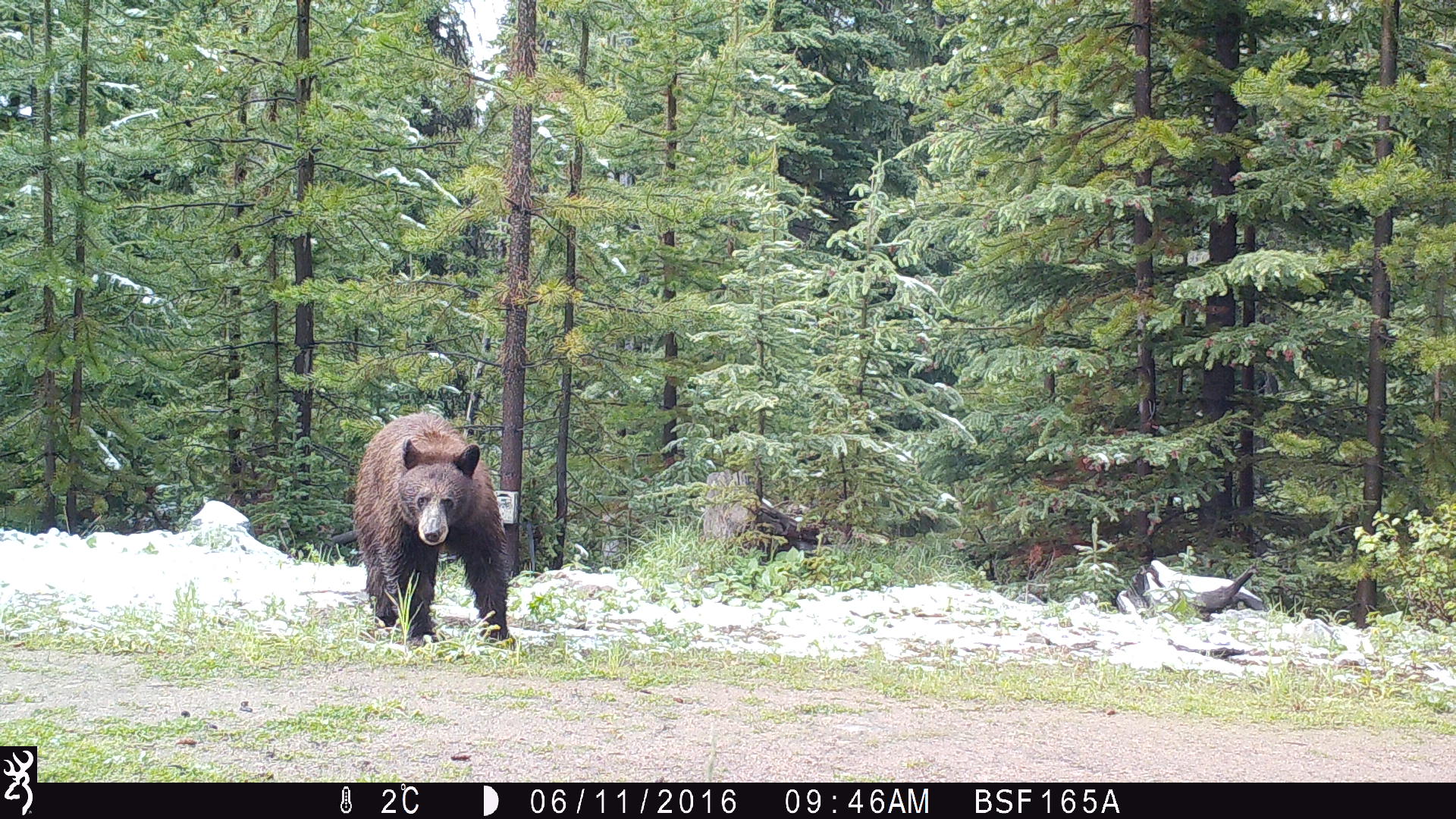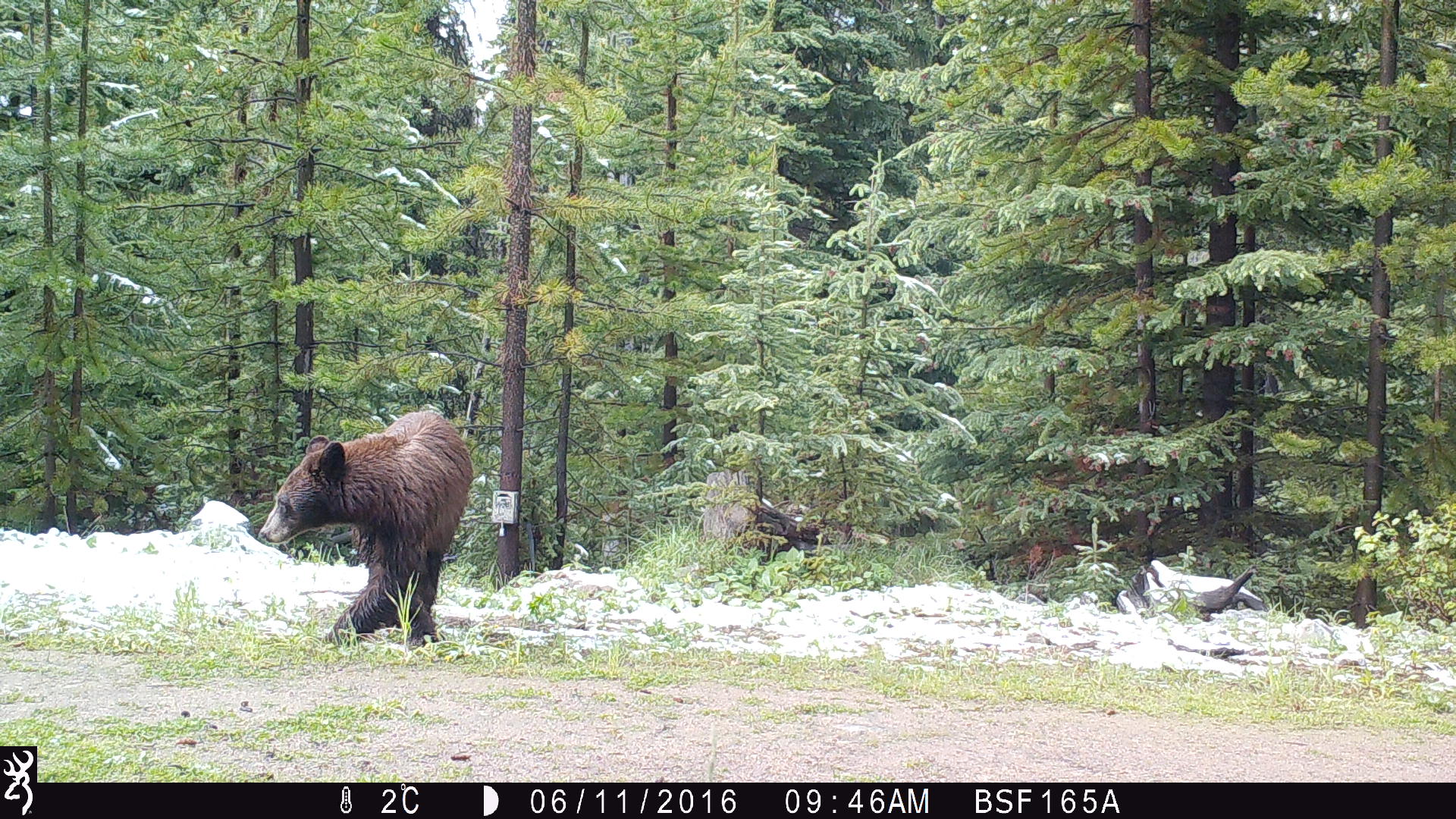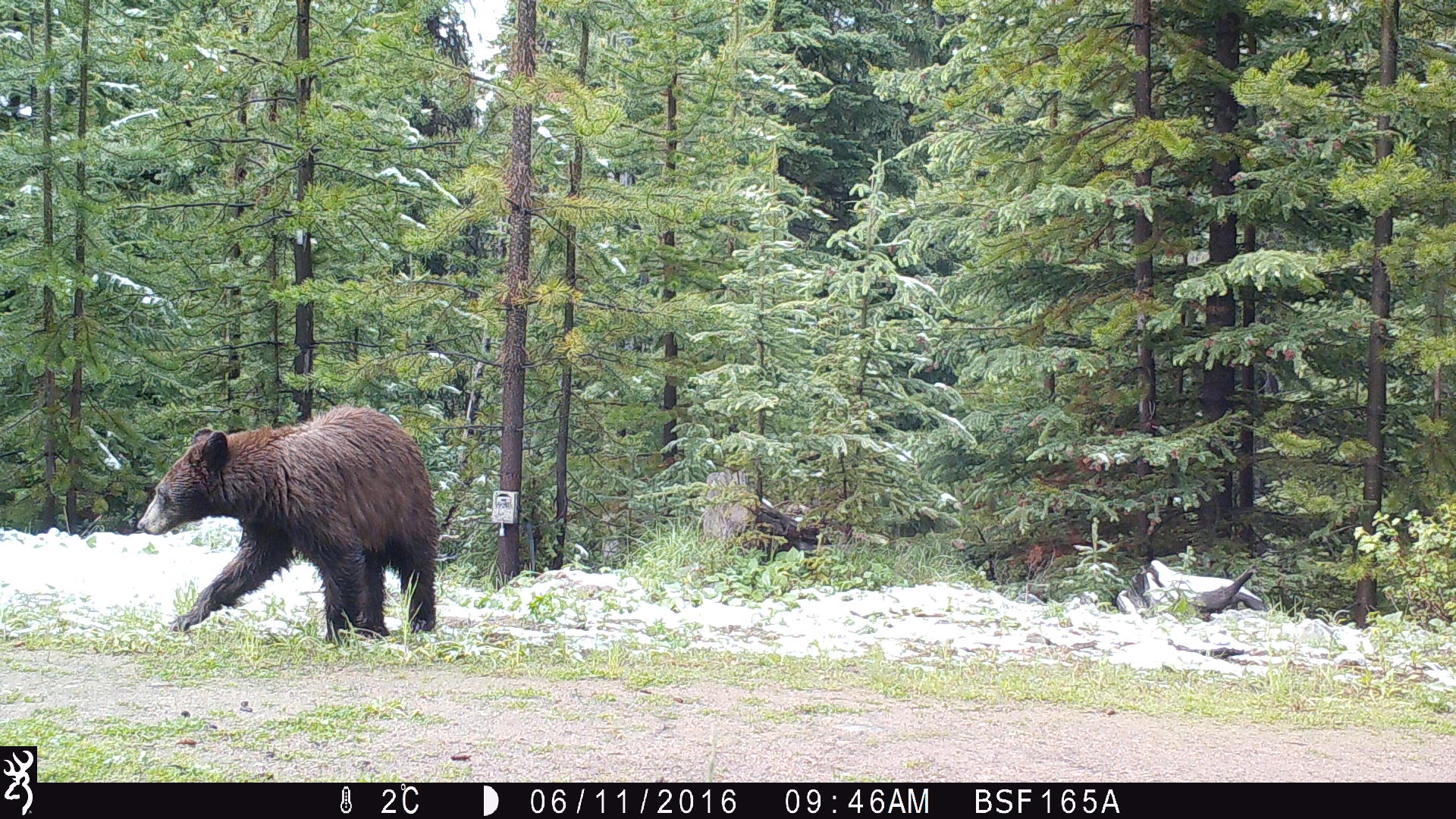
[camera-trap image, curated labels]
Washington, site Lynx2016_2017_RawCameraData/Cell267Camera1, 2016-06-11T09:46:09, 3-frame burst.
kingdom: Animalia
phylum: Chordata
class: Mammalia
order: Carnivora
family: Ursidae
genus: Ursus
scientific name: Ursus americanus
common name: american black bear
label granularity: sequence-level